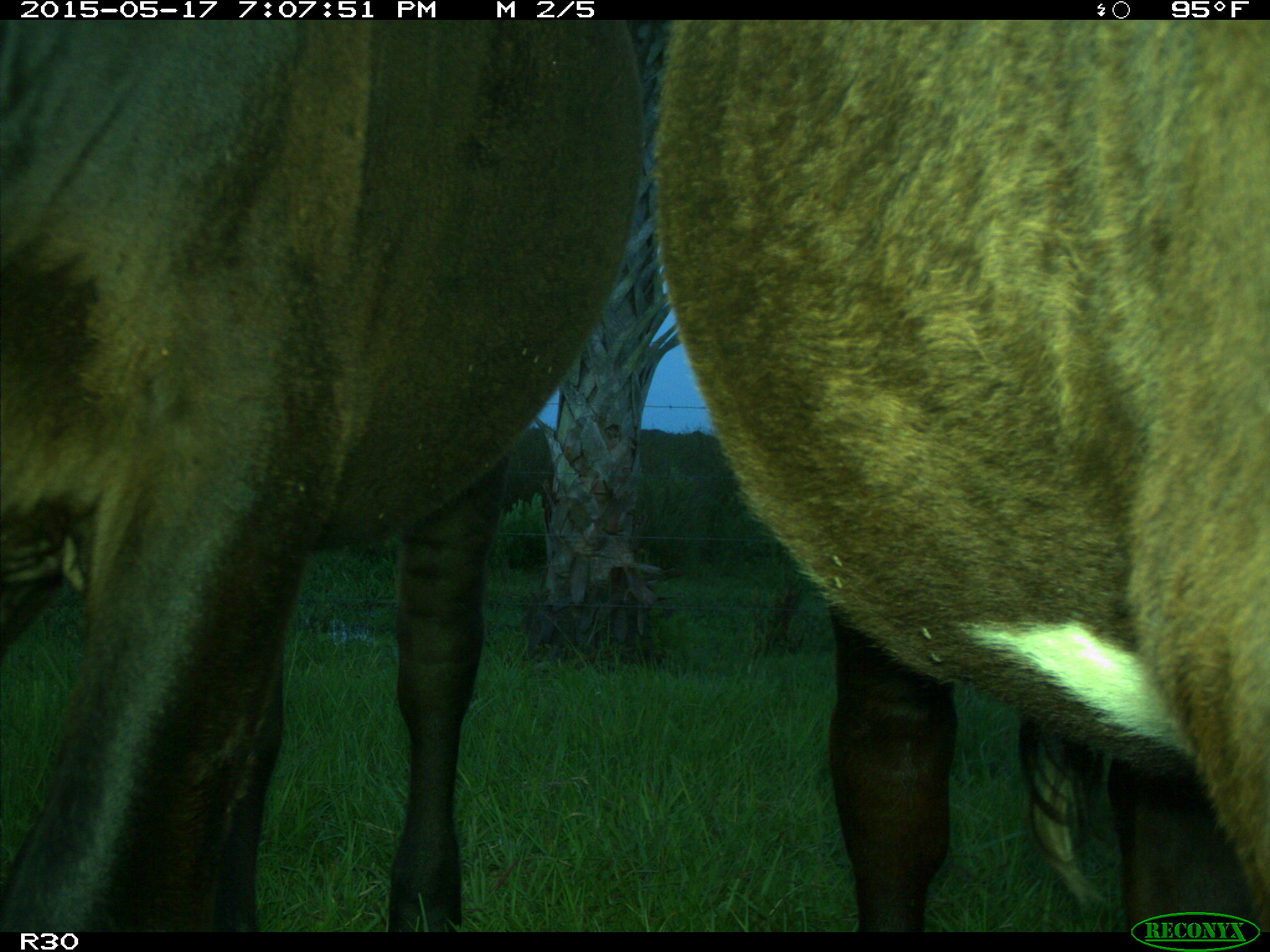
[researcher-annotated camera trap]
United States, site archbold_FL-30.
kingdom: Animalia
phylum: Chordata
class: Mammalia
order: Artiodactyla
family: Bovidae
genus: Bos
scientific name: Bos taurus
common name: domestic cow